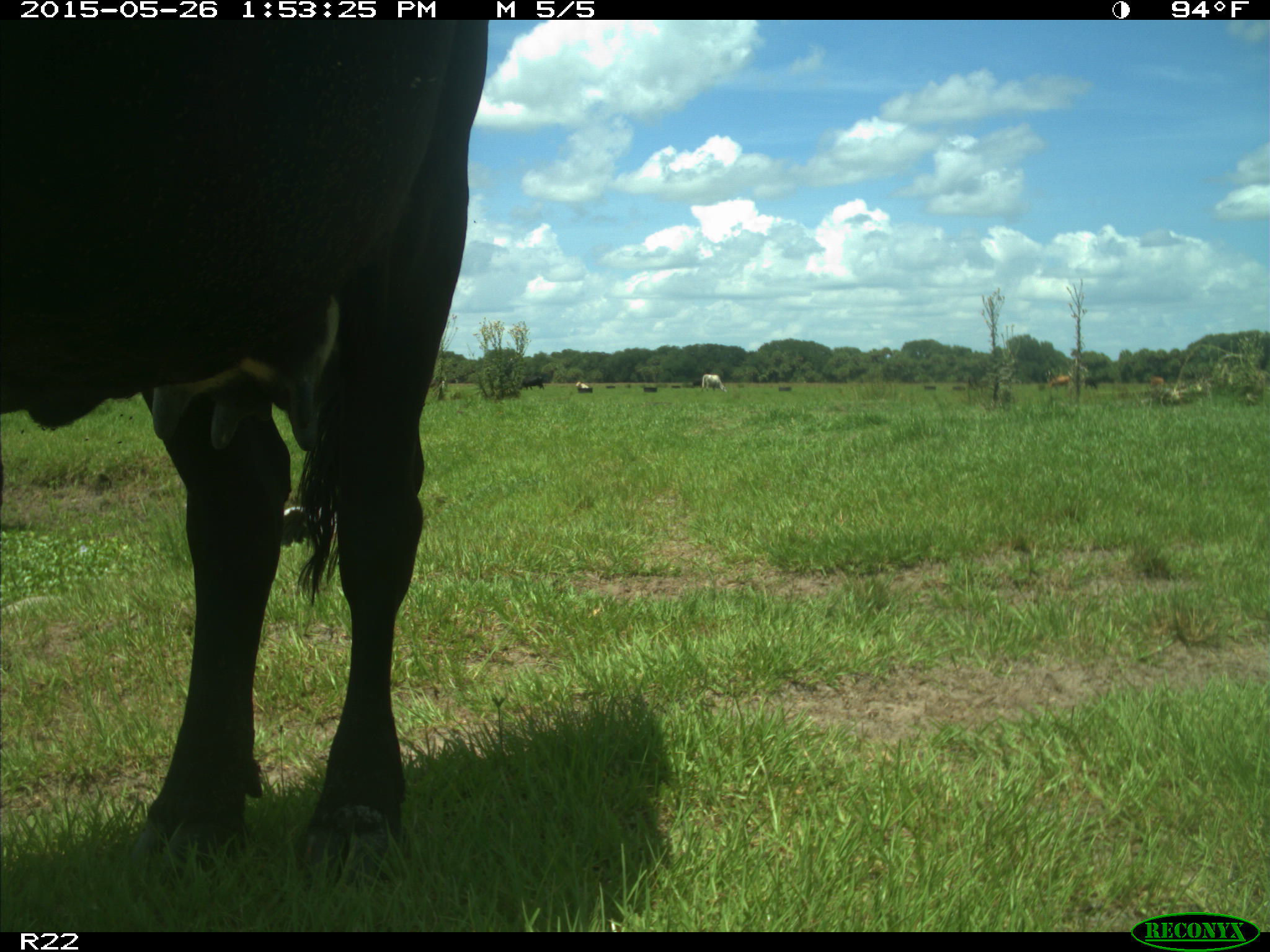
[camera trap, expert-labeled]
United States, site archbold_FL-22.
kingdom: Animalia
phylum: Chordata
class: Mammalia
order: Artiodactyla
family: Bovidae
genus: Bos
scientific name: Bos taurus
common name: domestic cow